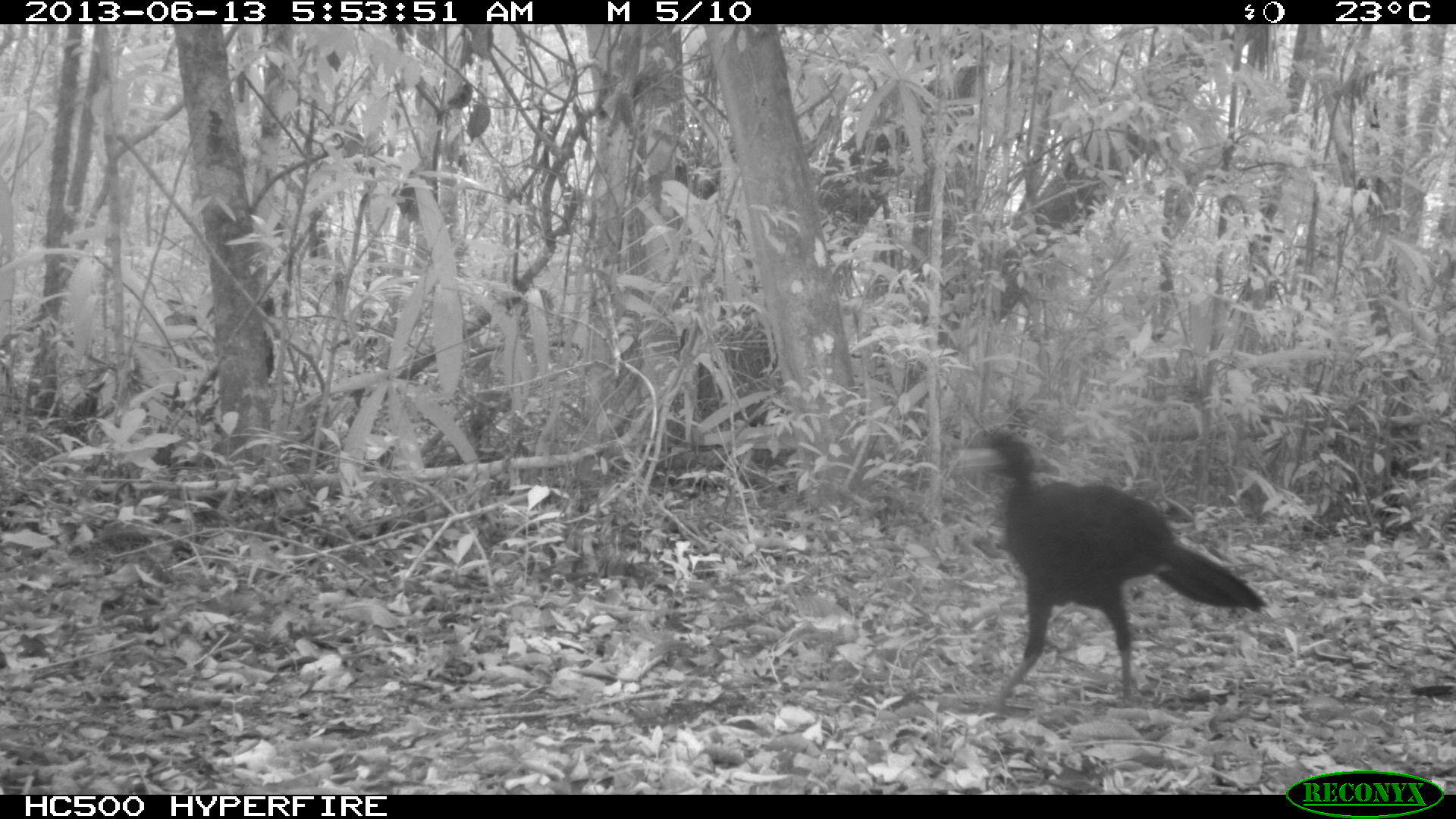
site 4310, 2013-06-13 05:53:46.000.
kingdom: Animalia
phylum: Chordata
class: Aves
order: Galliformes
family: Cracidae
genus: Crax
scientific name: Crax rubra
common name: great curassow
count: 1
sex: male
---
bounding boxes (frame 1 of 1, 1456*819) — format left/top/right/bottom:
crax rubra: 952/426/1269/712